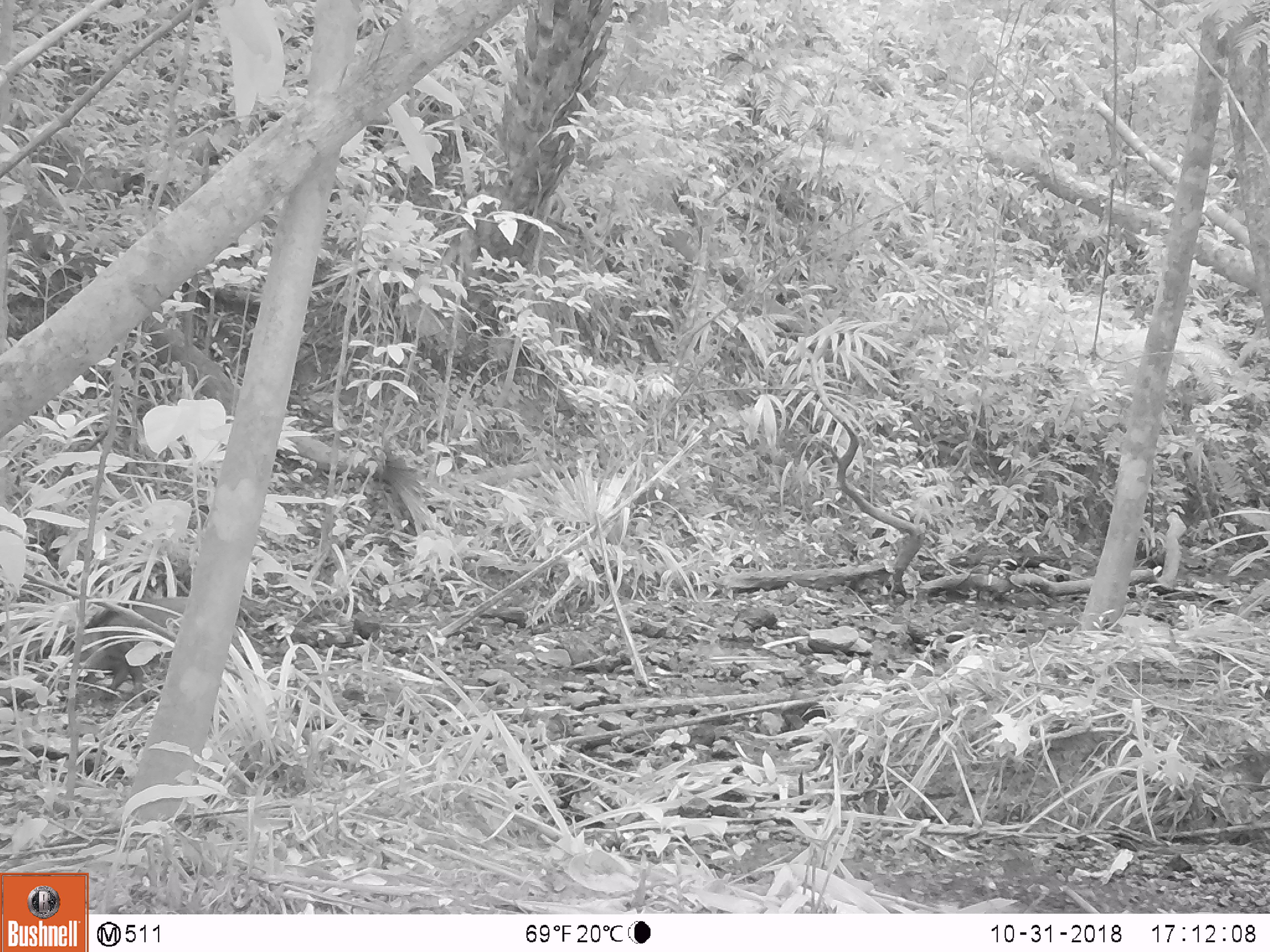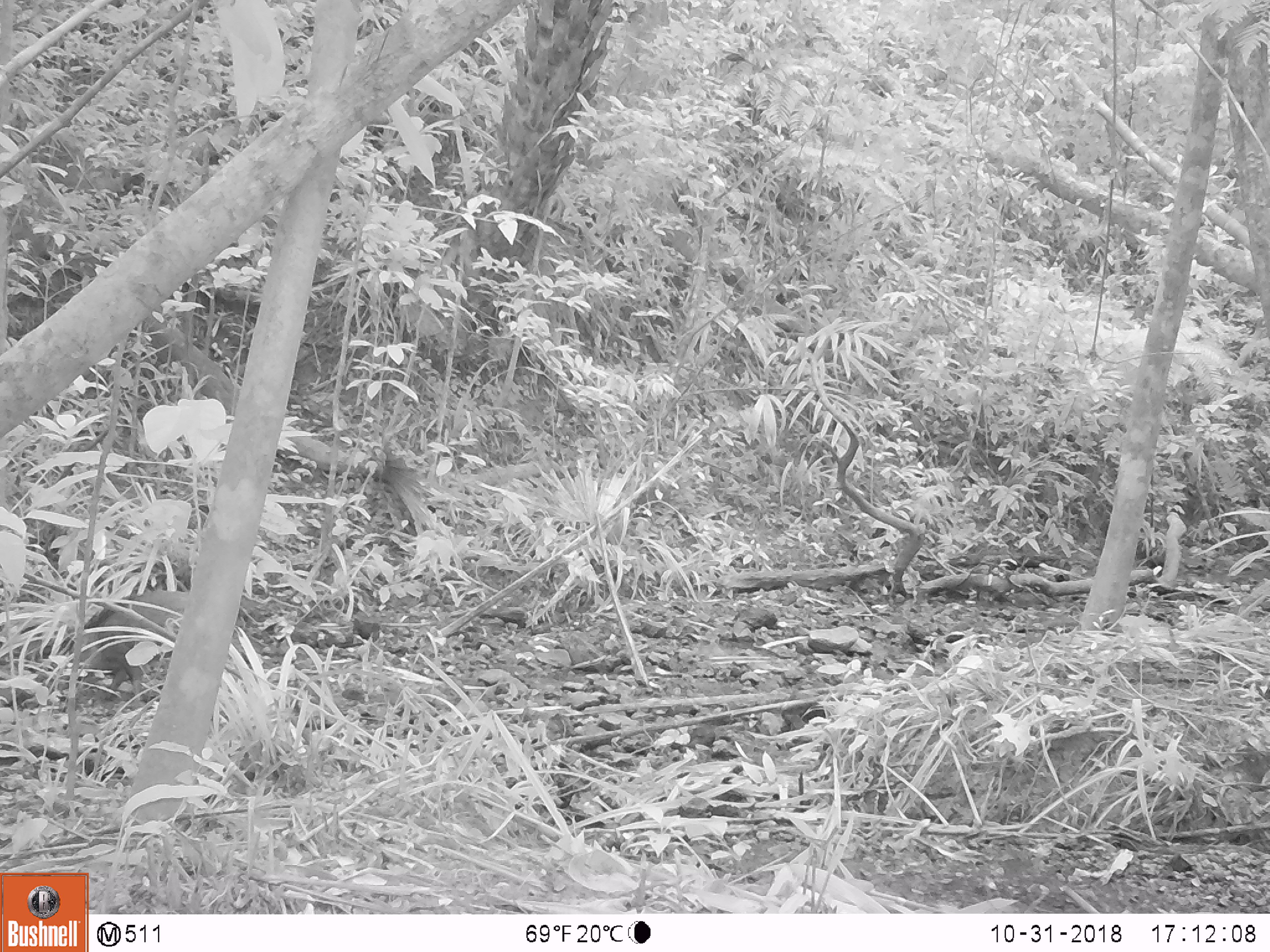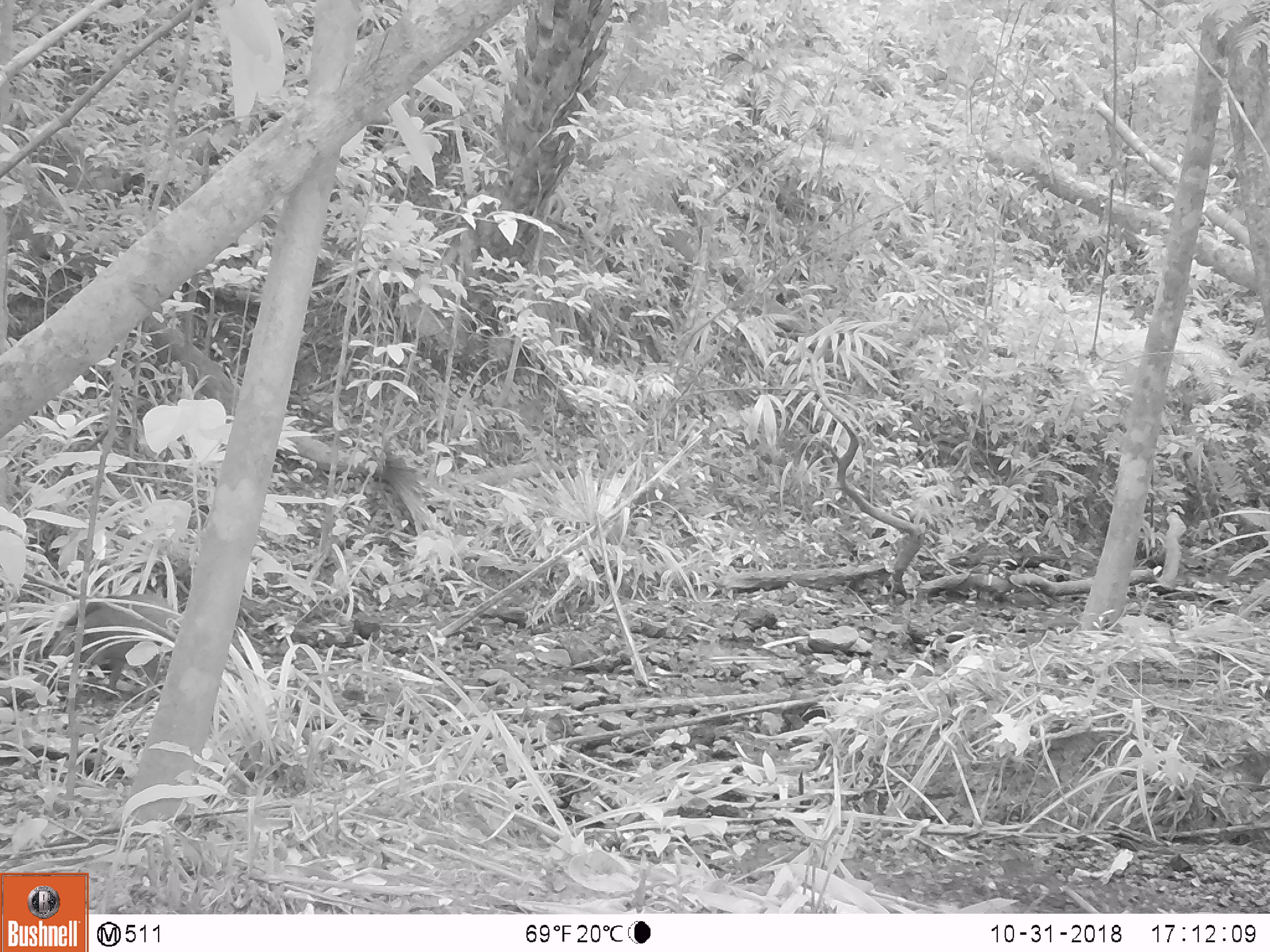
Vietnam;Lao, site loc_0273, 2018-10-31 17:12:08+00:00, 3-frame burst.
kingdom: Animalia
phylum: Chordata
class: Mammalia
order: Artiodactyla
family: Suidae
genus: Sus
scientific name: Sus scrofa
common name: eurasian wild pig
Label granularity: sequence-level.